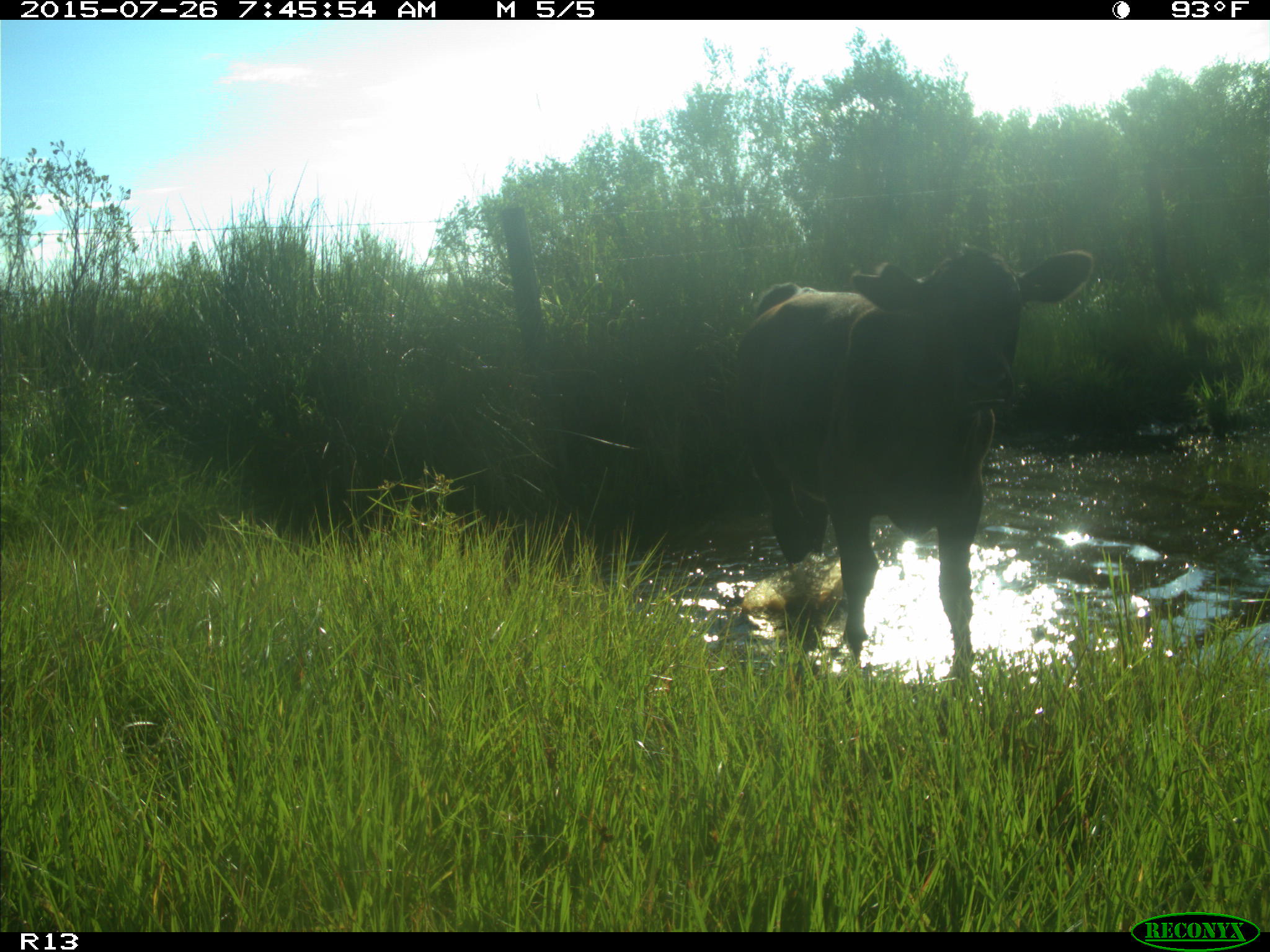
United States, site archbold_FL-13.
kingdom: Animalia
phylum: Chordata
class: Mammalia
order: Artiodactyla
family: Bovidae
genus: Bos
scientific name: Bos taurus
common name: domestic cow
Bos taurus (domestic cow).